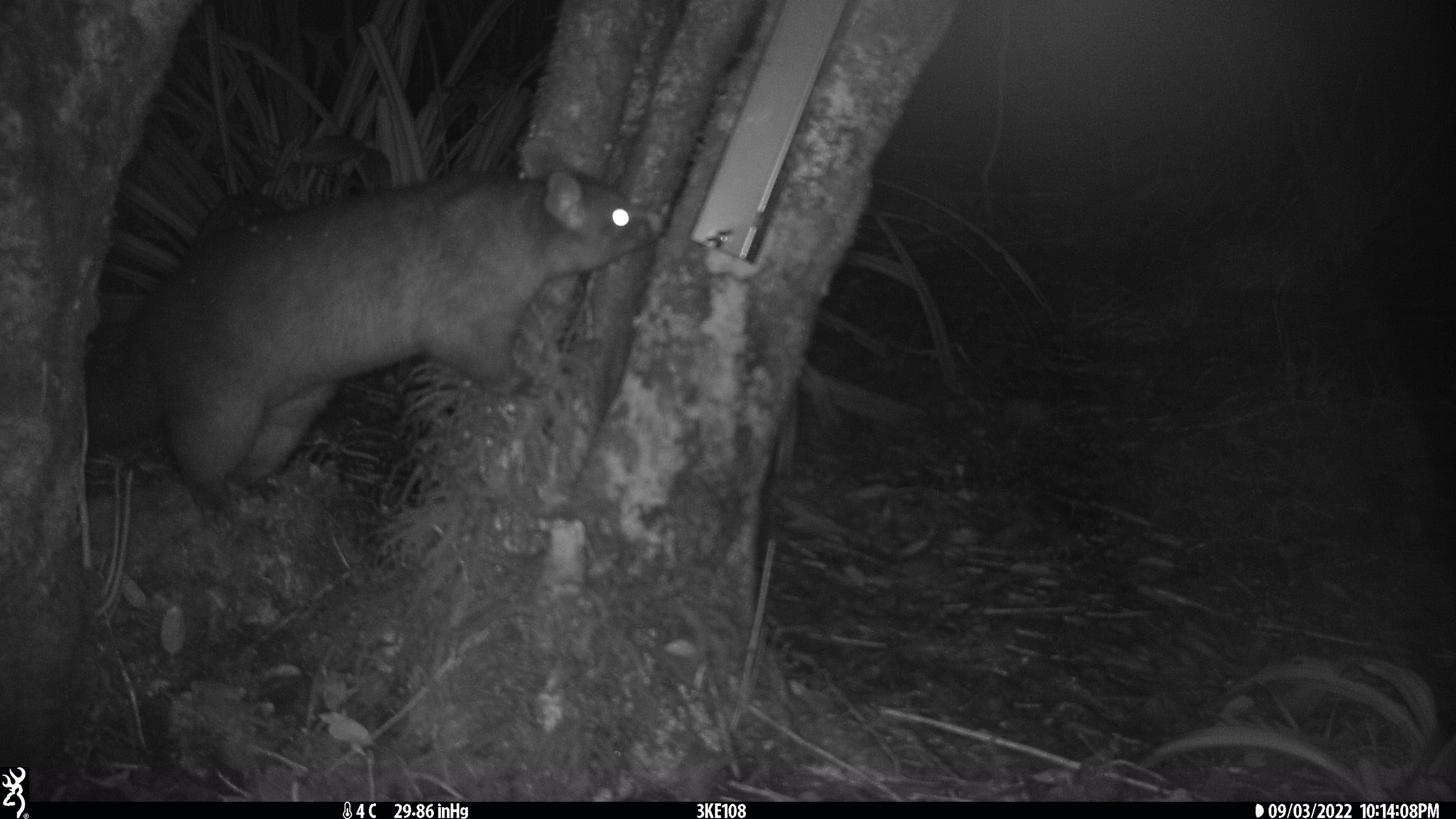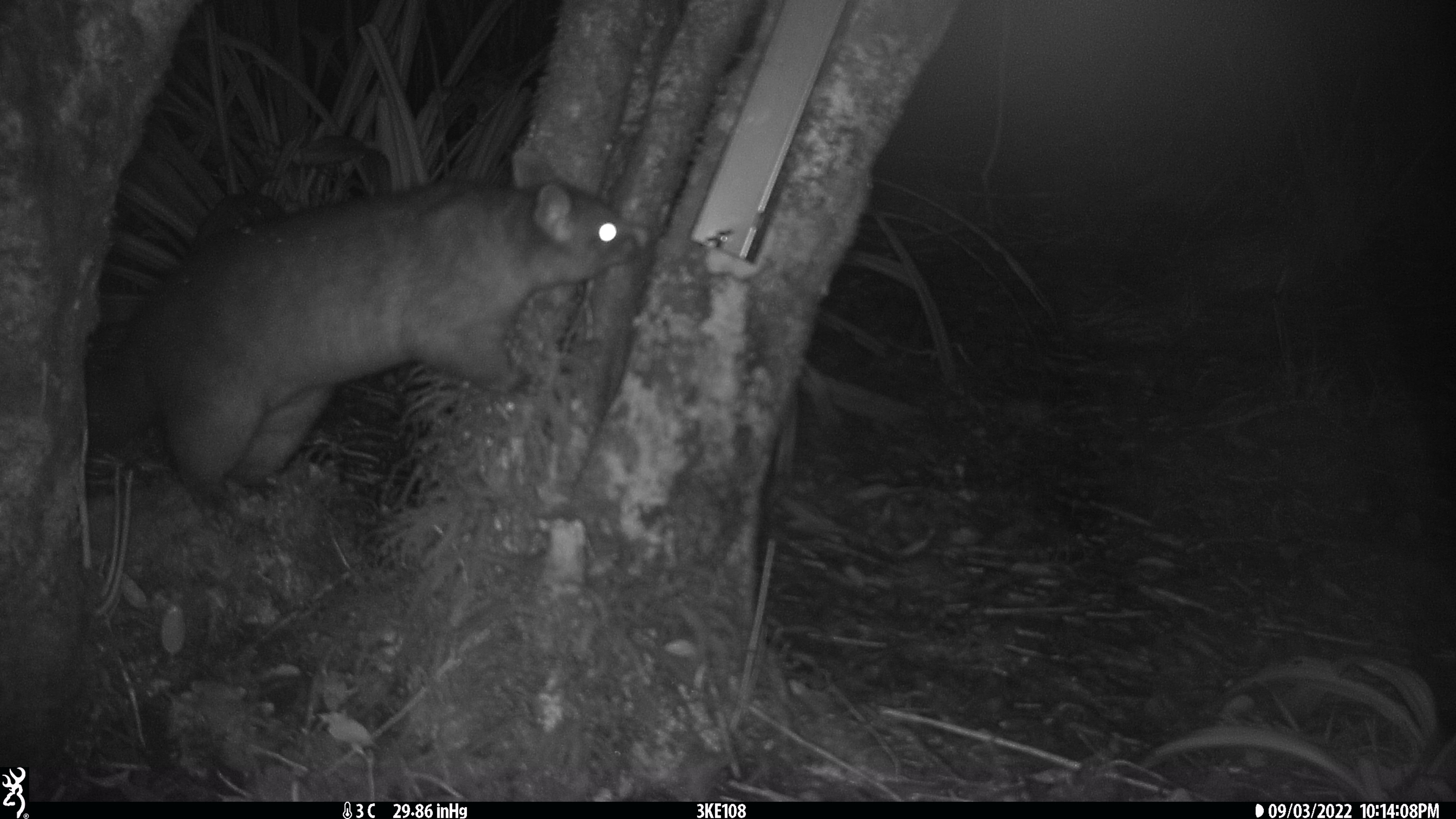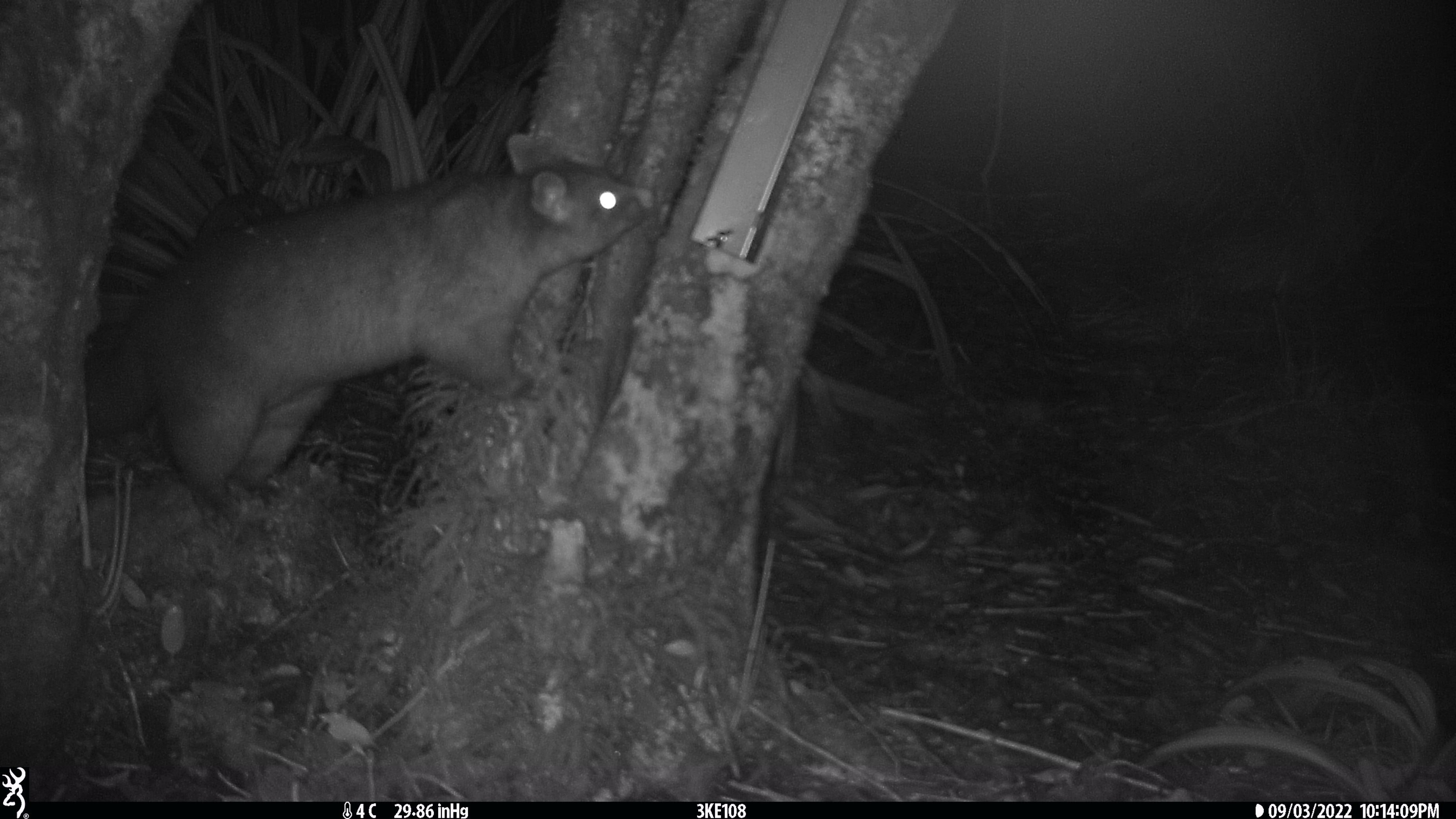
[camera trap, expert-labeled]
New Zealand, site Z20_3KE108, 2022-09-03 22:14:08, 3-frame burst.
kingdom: Animalia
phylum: Chordata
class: Mammalia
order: Diprotodontia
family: Phalangeridae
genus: Trichosurus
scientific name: Trichosurus vulpecula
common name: common brushtail possum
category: possum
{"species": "possum (common brushtail possum) (Trichosurus vulpecula)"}